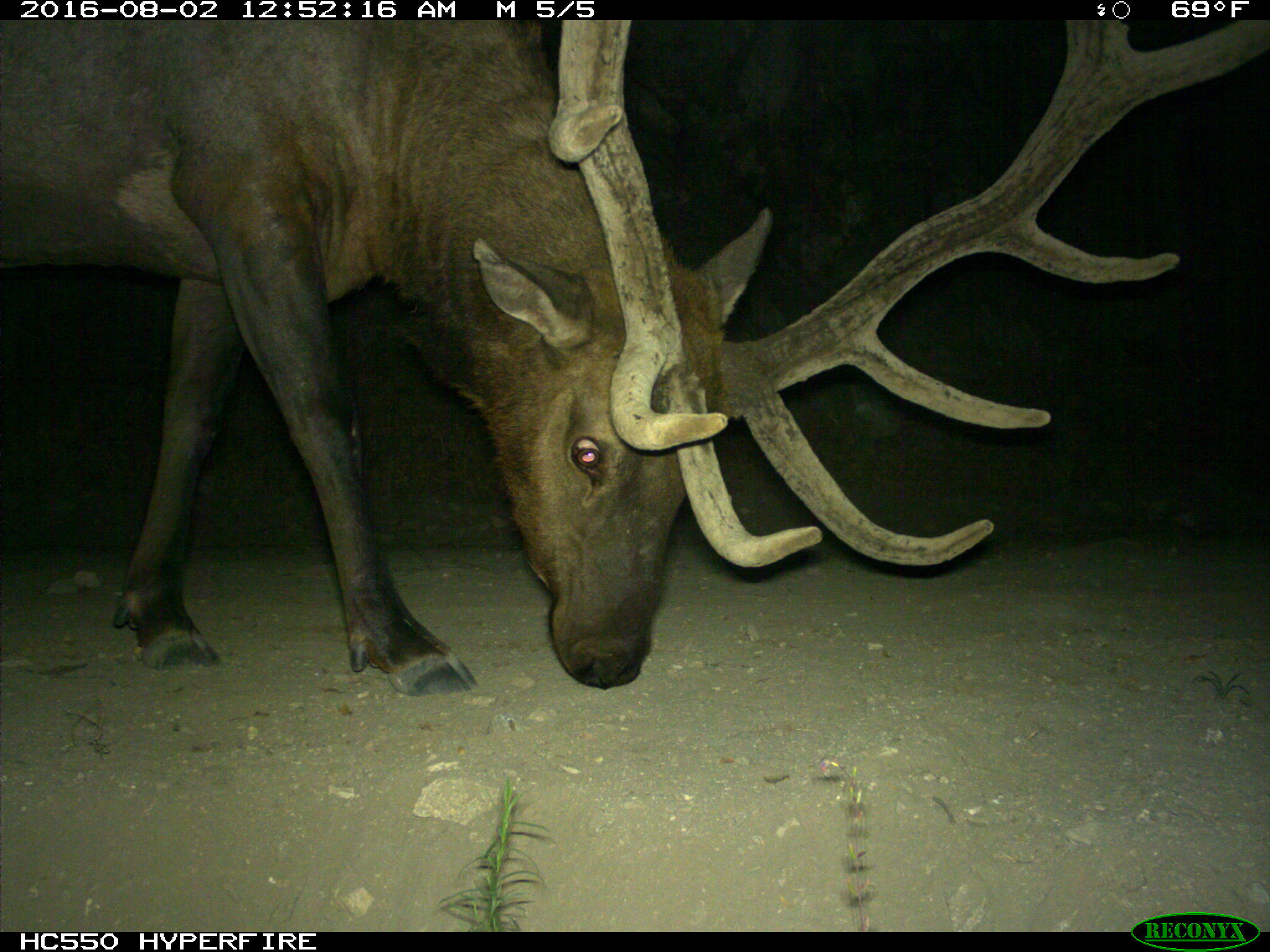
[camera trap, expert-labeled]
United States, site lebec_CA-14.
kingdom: Animalia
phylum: Chordata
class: Mammalia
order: Artiodactyla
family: Cervidae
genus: Cervus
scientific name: Cervus canadensis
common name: elk